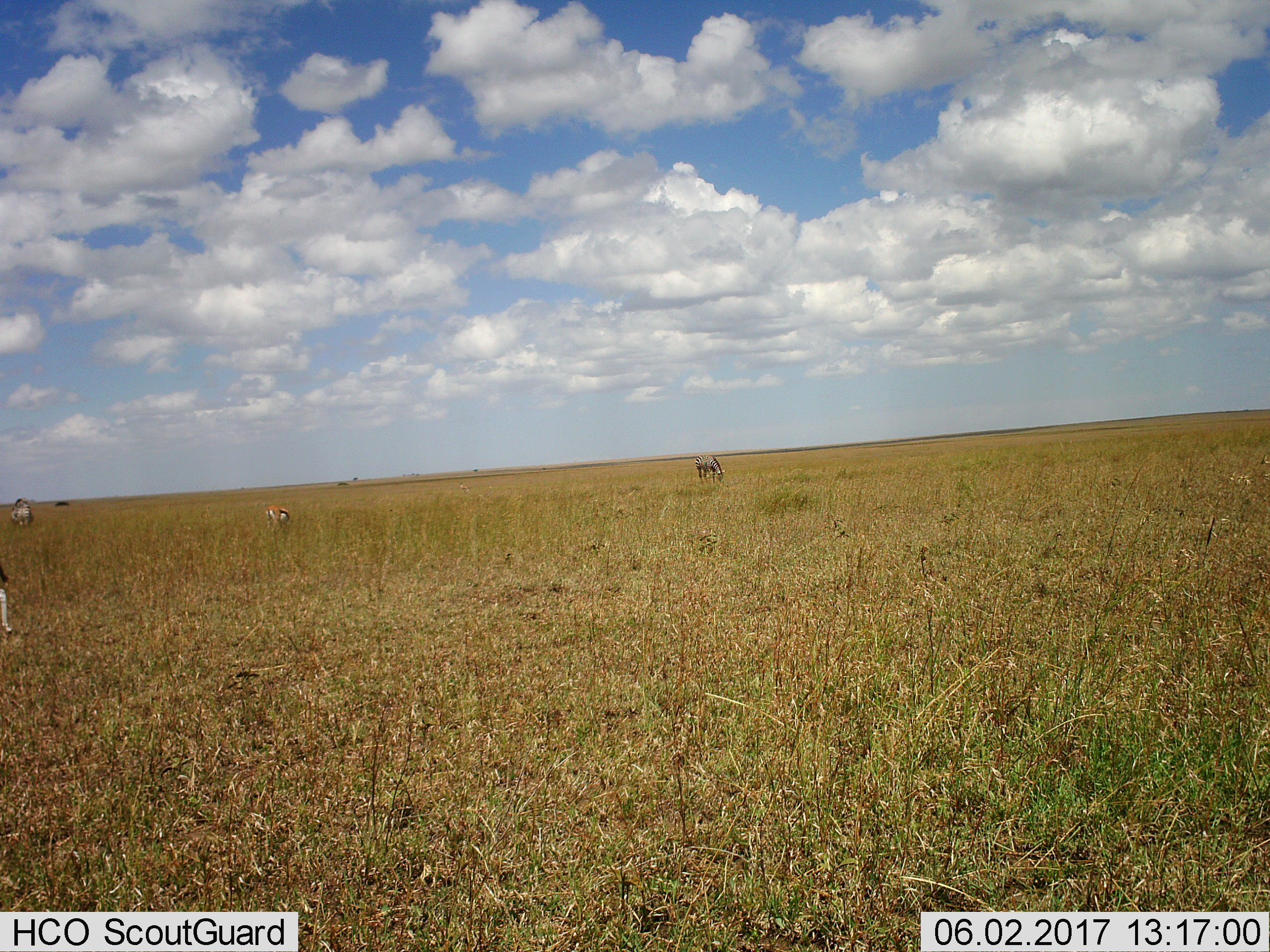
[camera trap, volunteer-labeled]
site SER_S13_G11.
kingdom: Animalia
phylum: Chordata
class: Mammalia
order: Perissodactyla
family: Equidae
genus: Equus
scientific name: Equus quagga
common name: plains zebra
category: zebraplains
Zebraplains (plains zebra) (Equus quagga), count 2. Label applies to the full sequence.